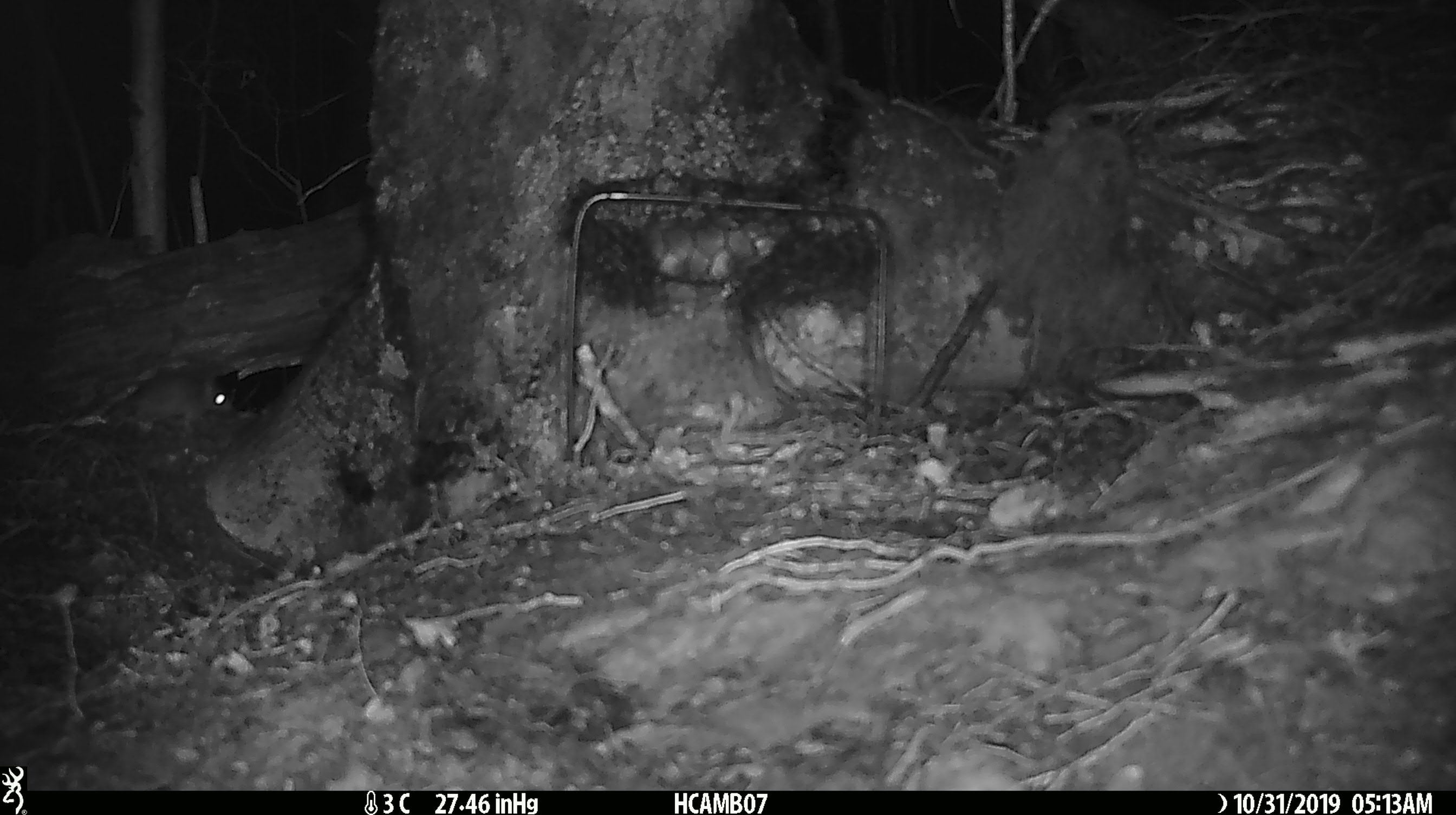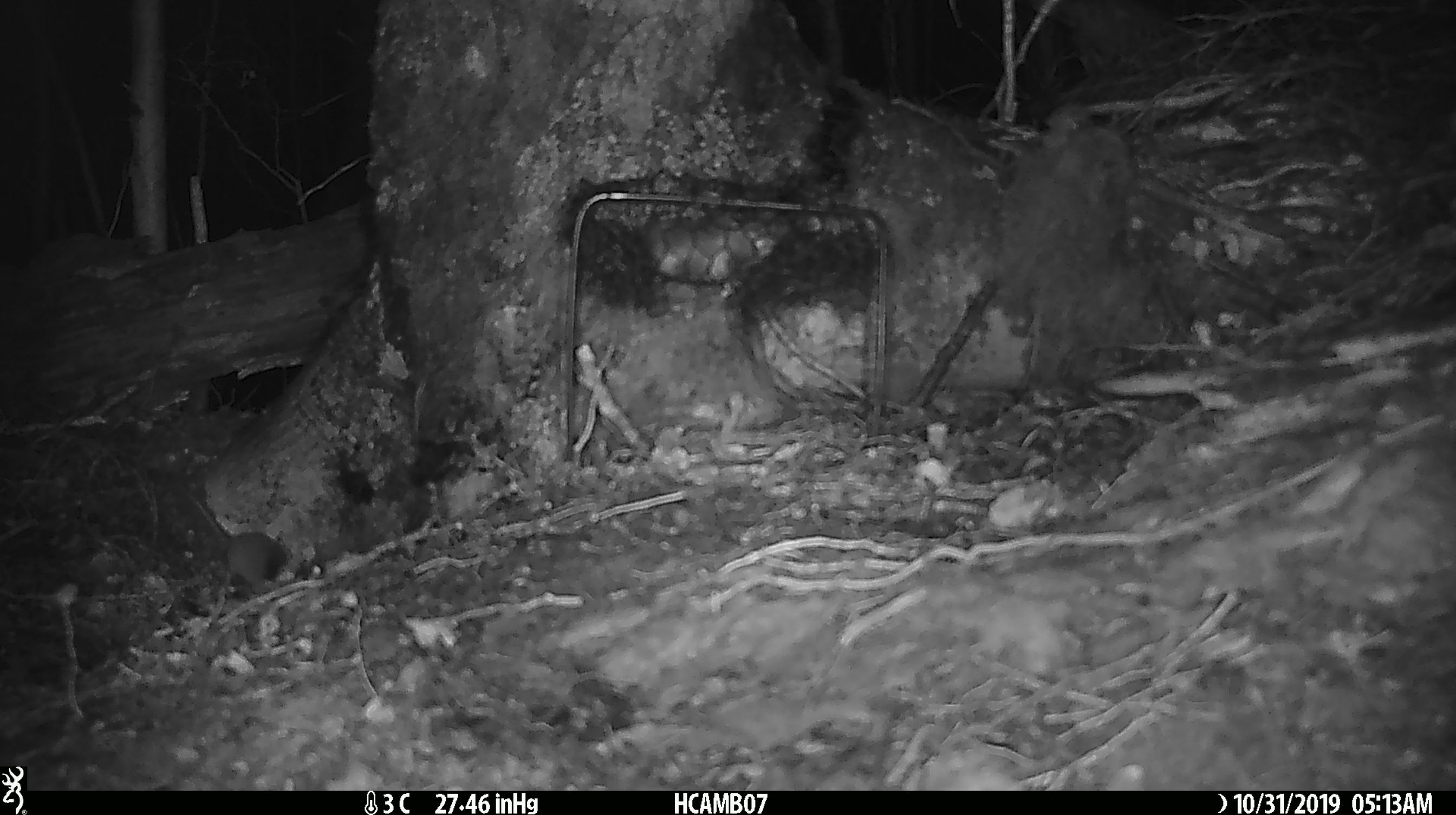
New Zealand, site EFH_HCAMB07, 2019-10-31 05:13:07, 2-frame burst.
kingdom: Animalia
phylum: Chordata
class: Mammalia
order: Rodentia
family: Muridae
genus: Mus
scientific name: Mus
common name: mouse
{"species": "mouse (Mus)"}